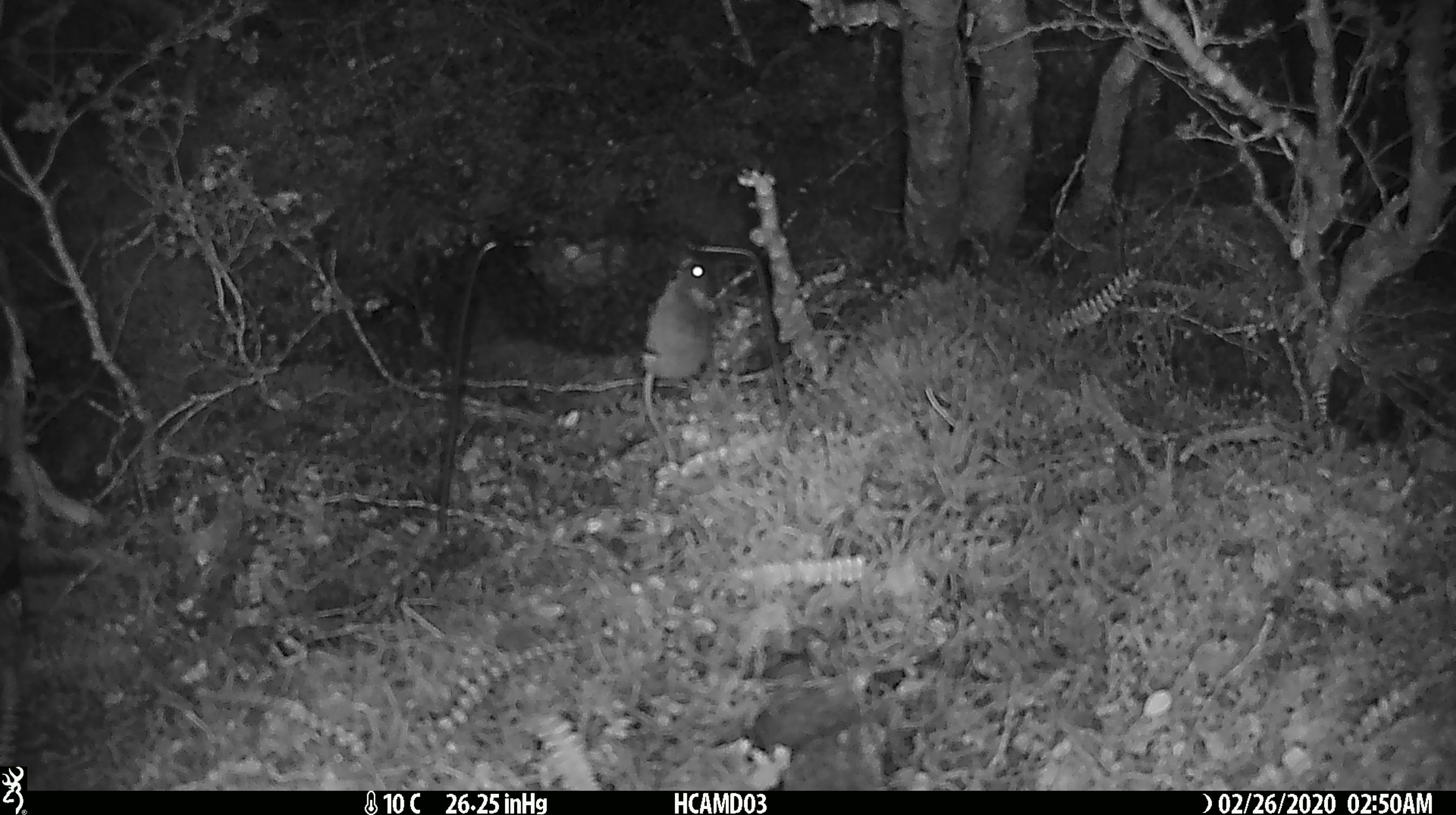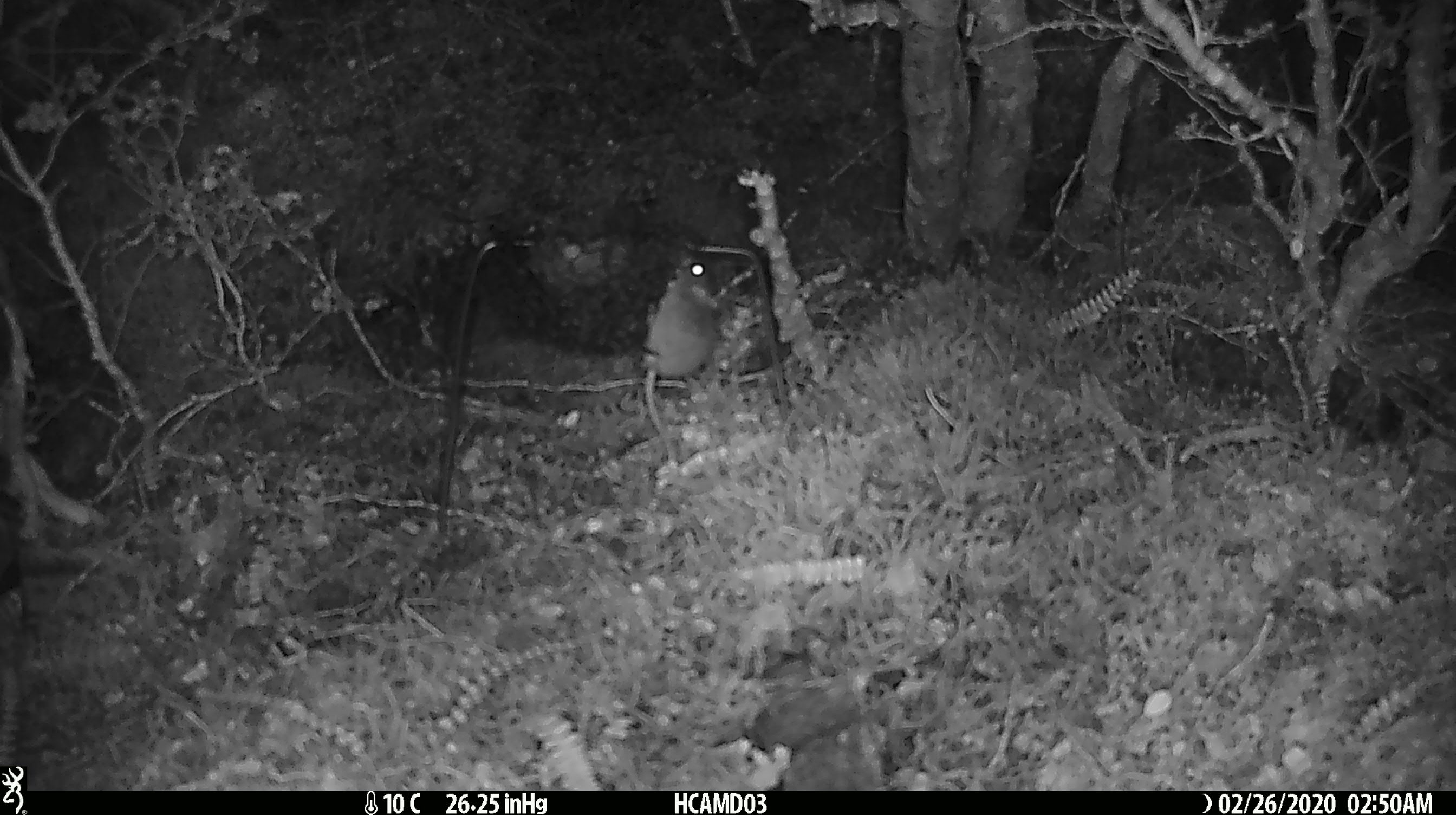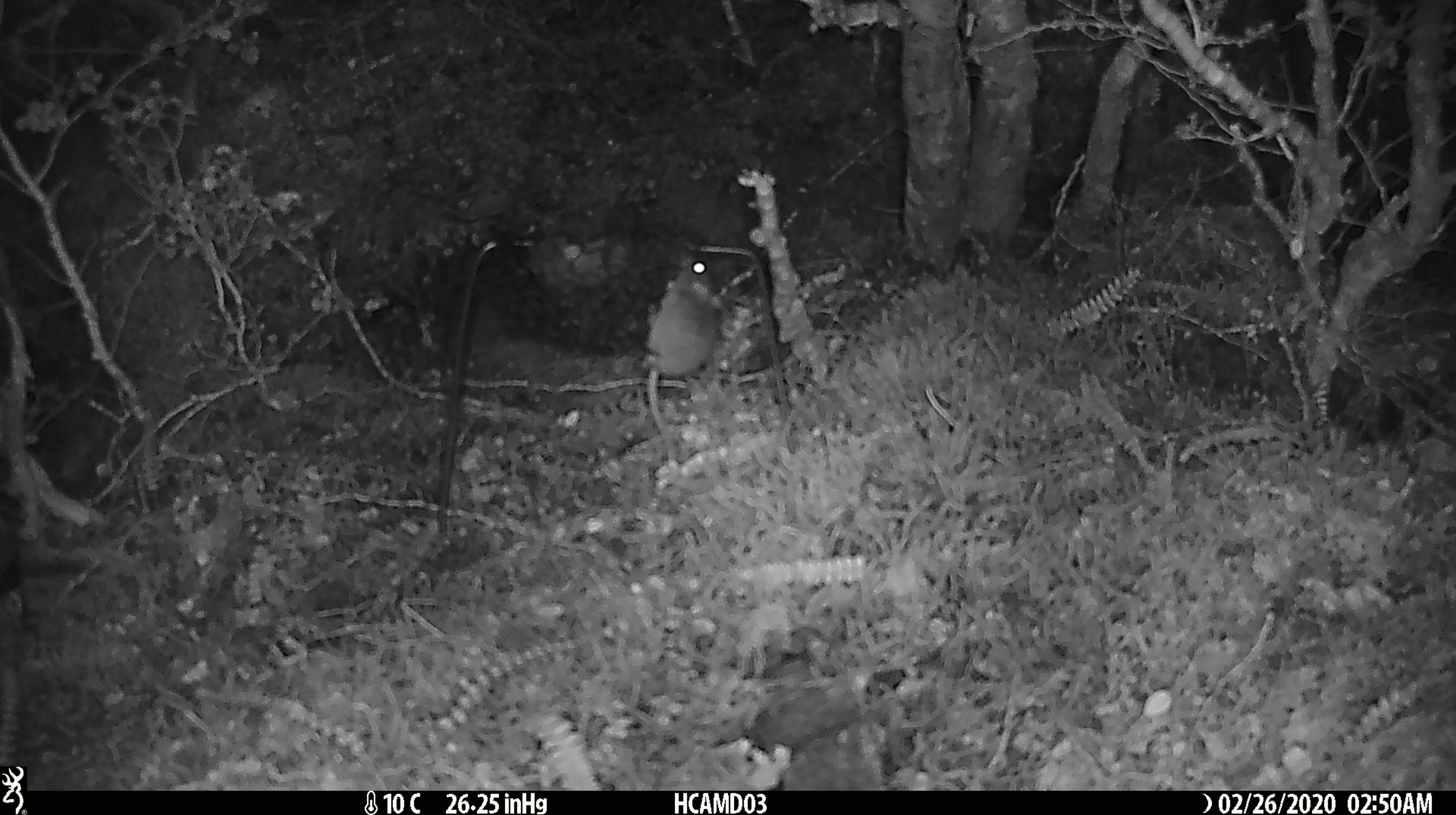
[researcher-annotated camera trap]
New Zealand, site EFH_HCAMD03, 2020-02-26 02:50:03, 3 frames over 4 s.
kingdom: Animalia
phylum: Chordata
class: Mammalia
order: Rodentia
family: Muridae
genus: Mus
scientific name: Mus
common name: mouse